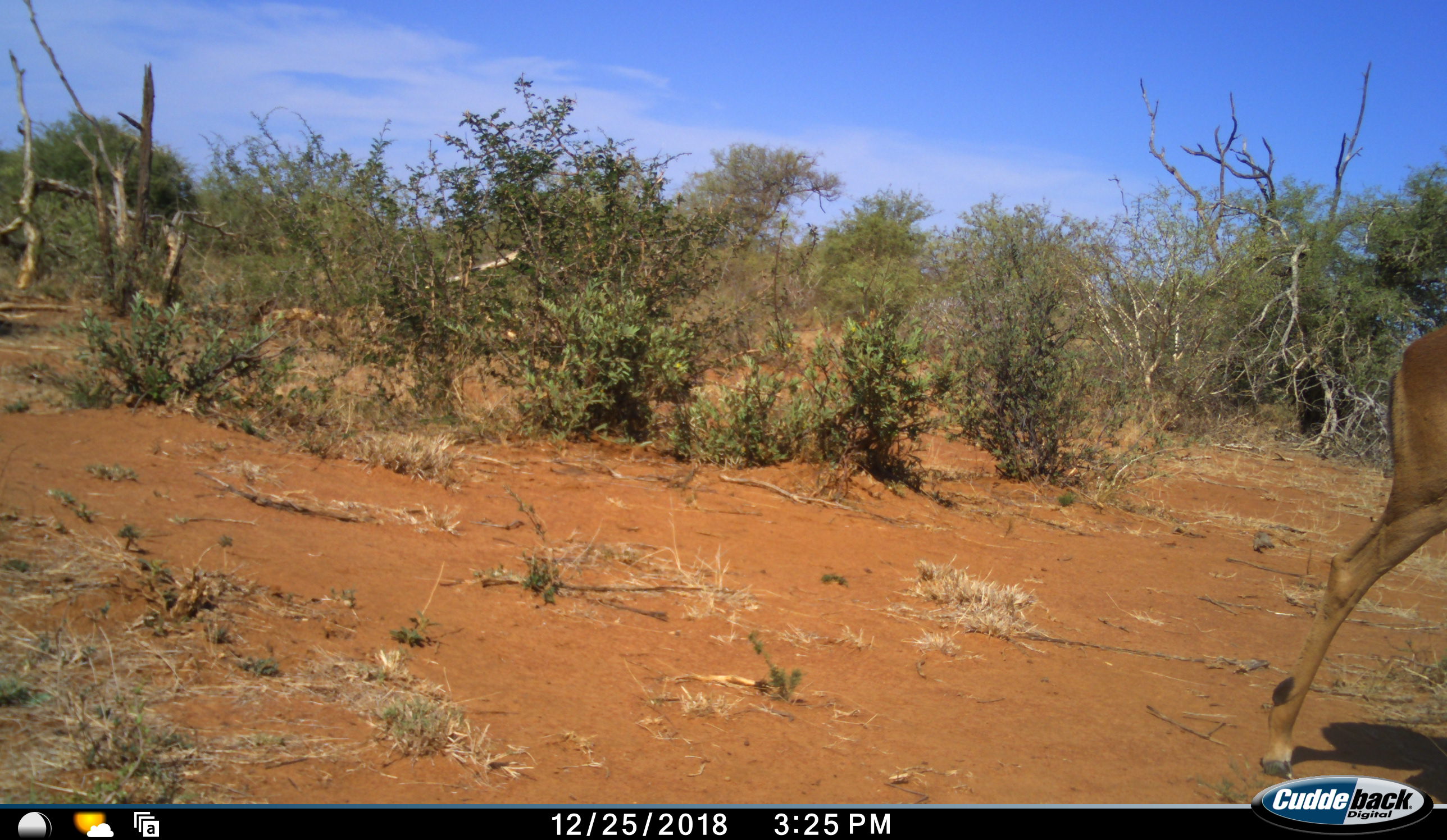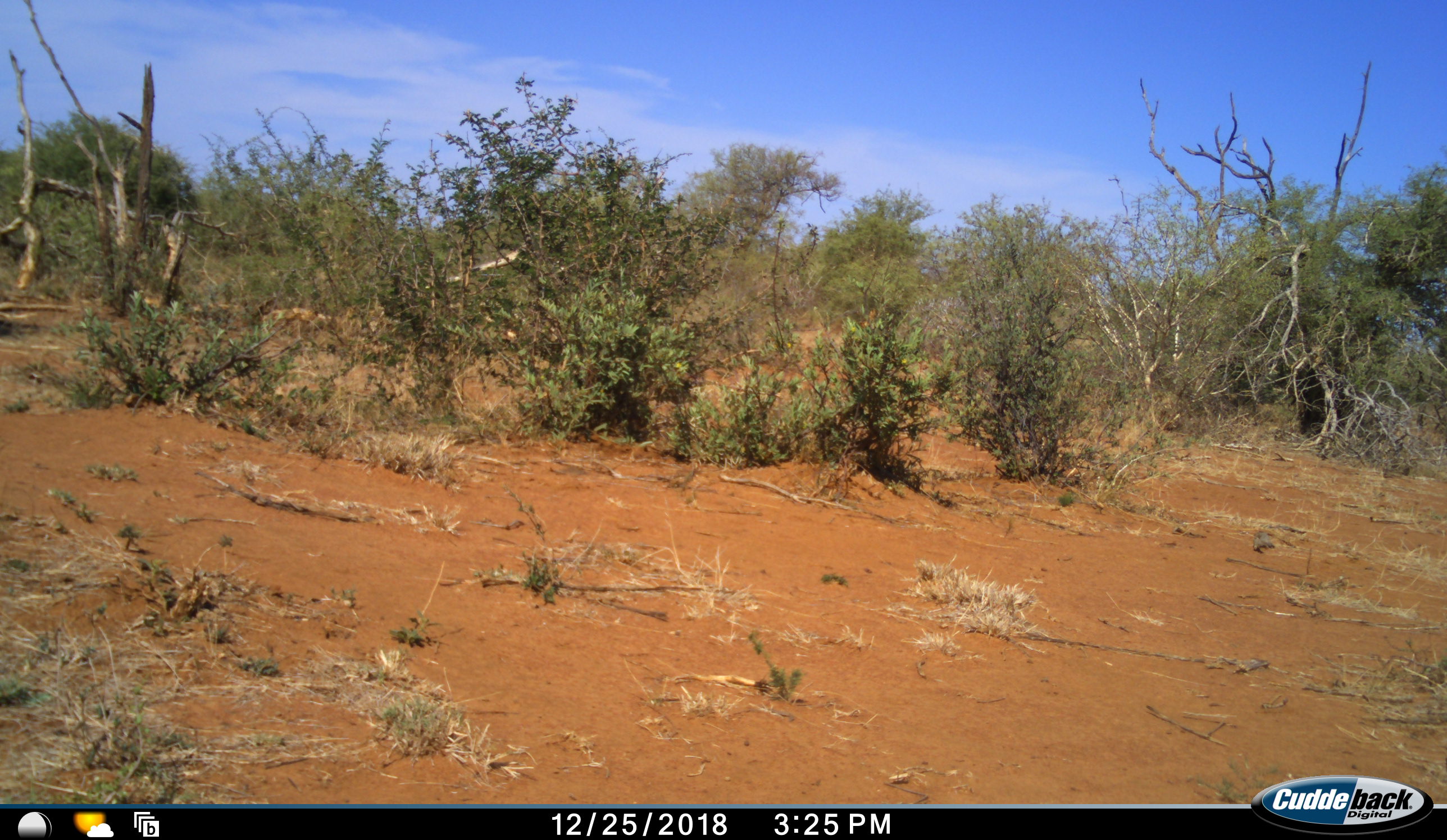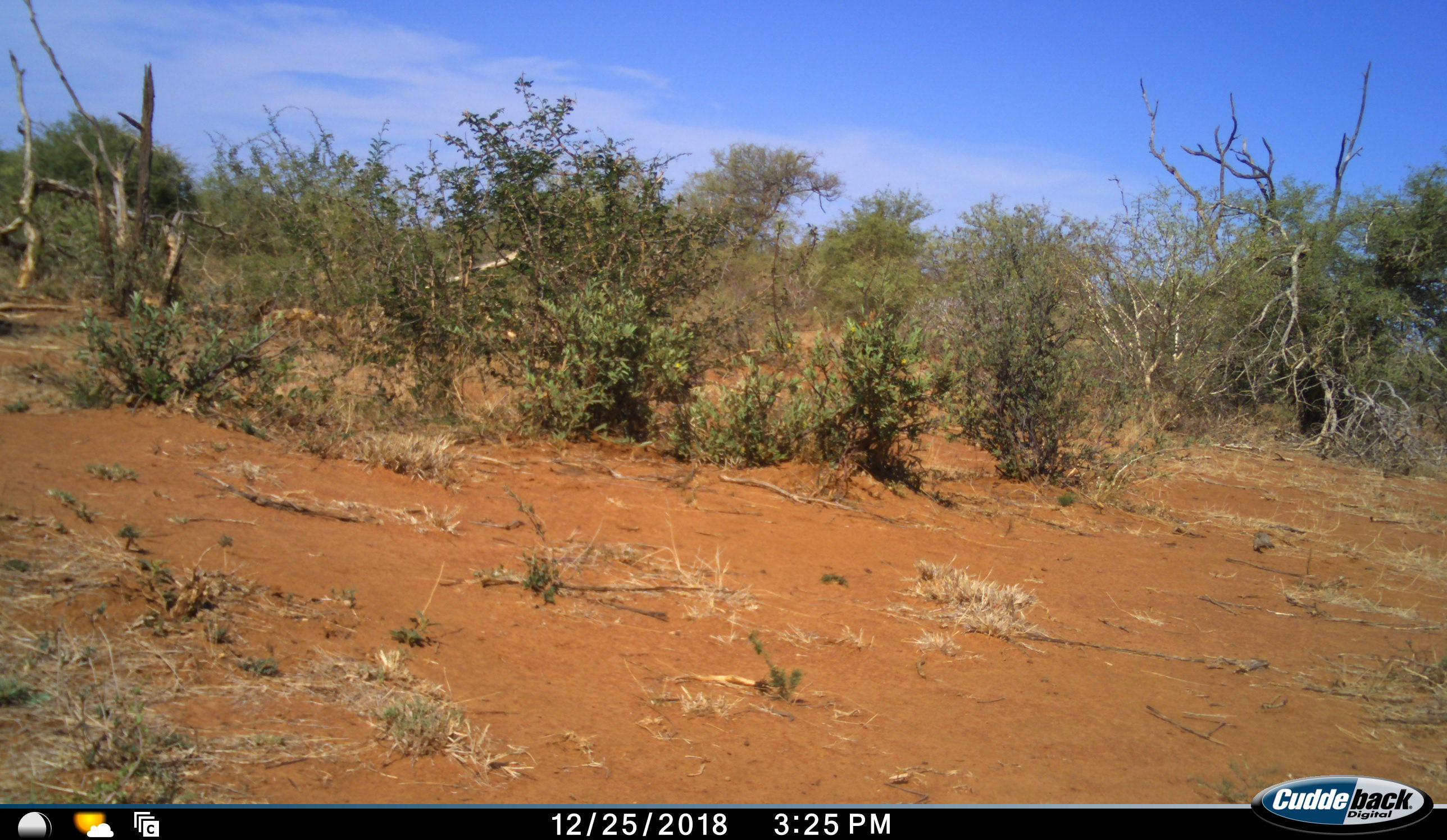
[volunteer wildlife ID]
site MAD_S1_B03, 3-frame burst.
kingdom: Animalia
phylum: Chordata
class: Mammalia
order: Artiodactyla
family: Bovidae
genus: Aepyceros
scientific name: Aepyceros melampus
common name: impala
Impala (Aepyceros melampus), count 1. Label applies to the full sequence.